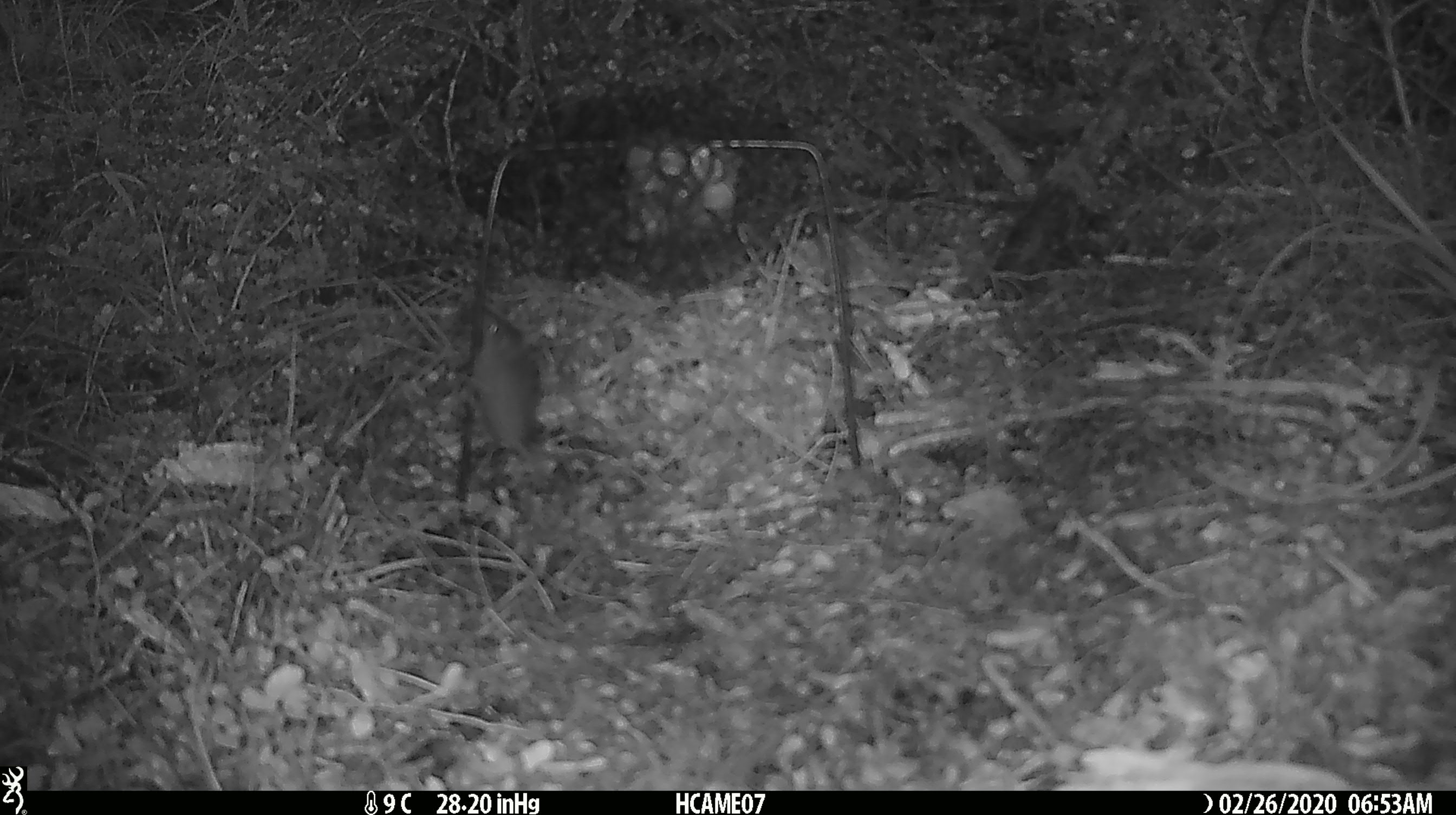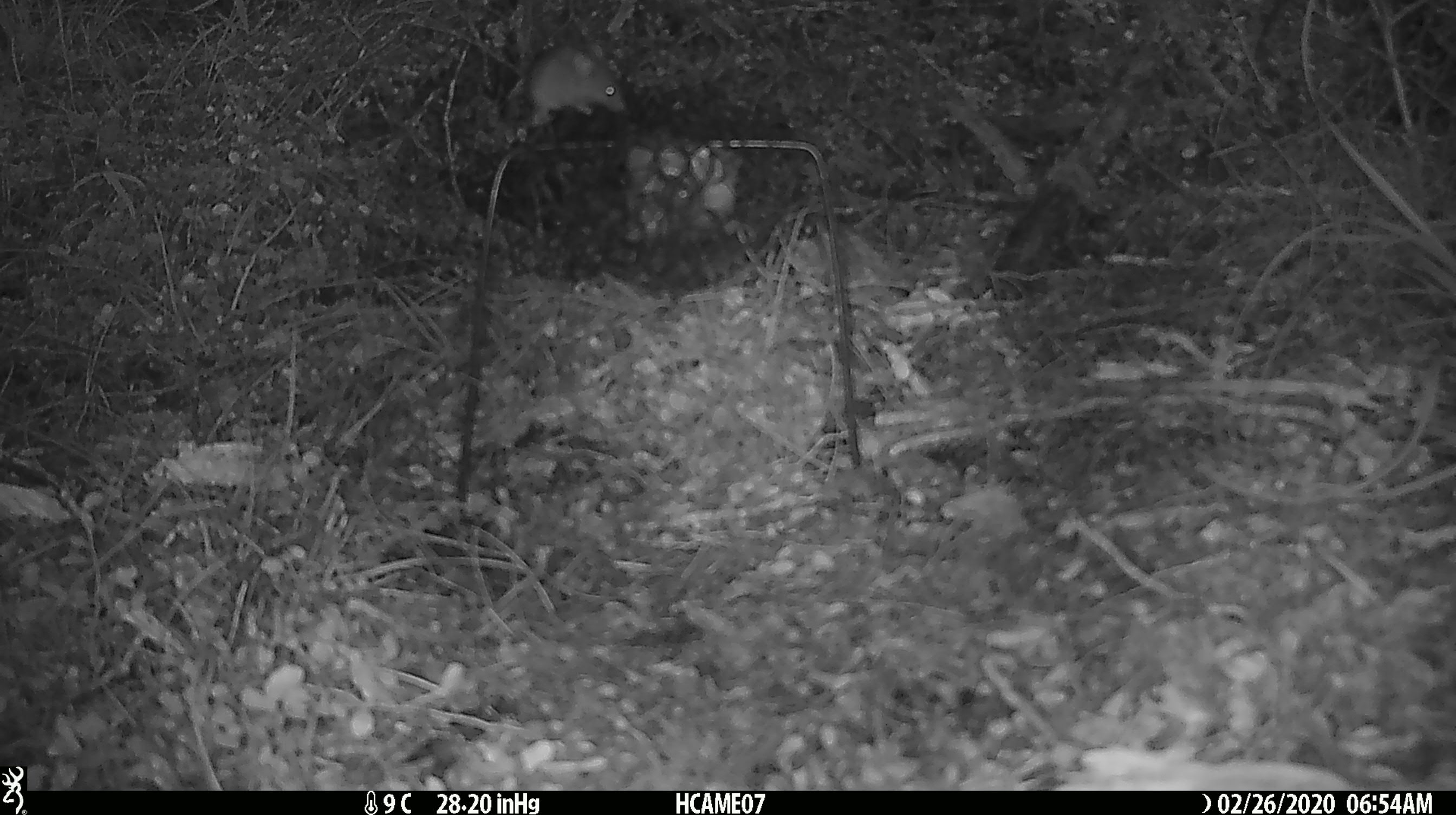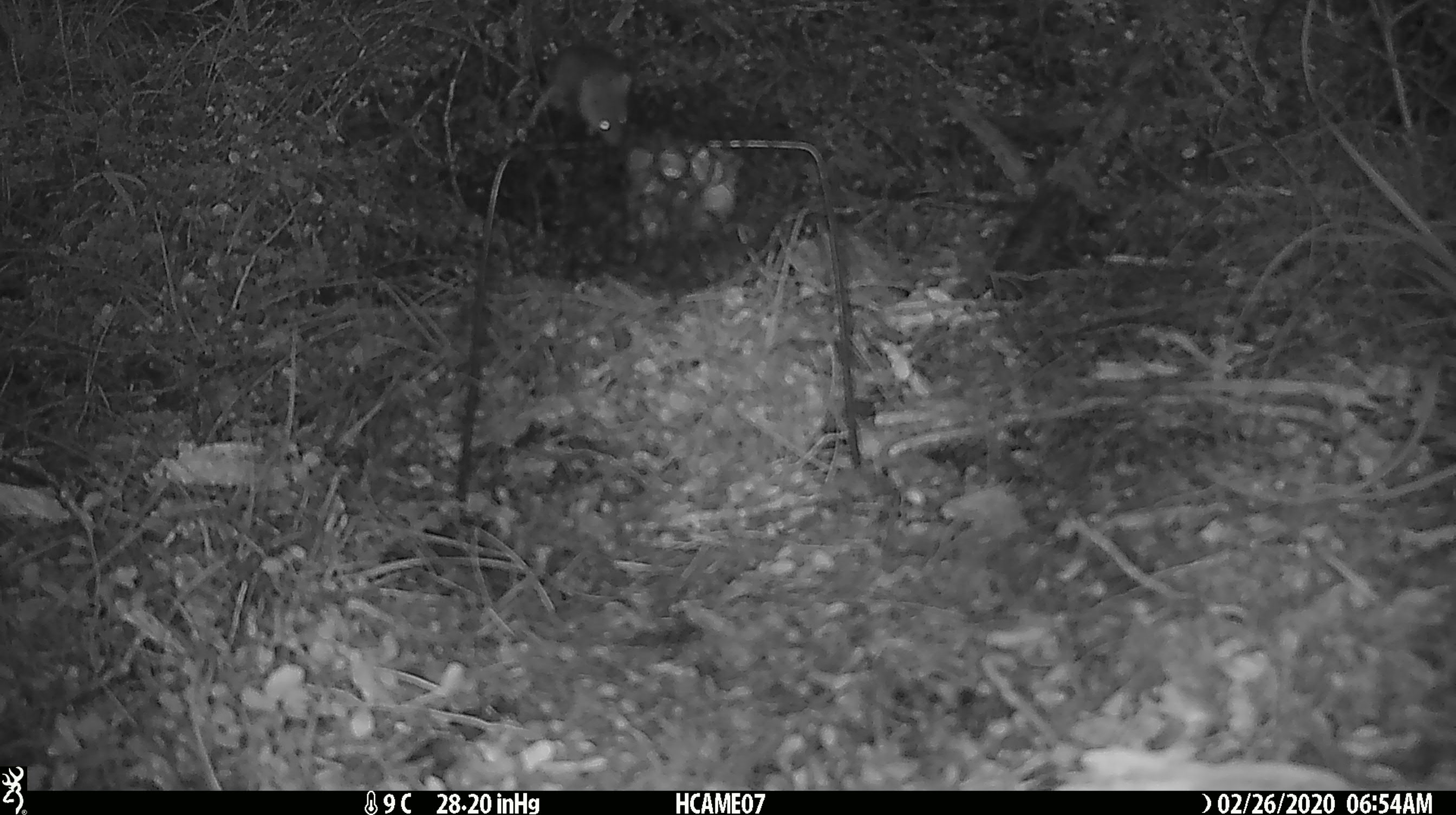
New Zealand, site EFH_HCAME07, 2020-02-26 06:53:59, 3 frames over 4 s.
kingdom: Animalia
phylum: Chordata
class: Mammalia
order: Rodentia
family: Muridae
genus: Mus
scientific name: Mus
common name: mouse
Mouse (Mus).